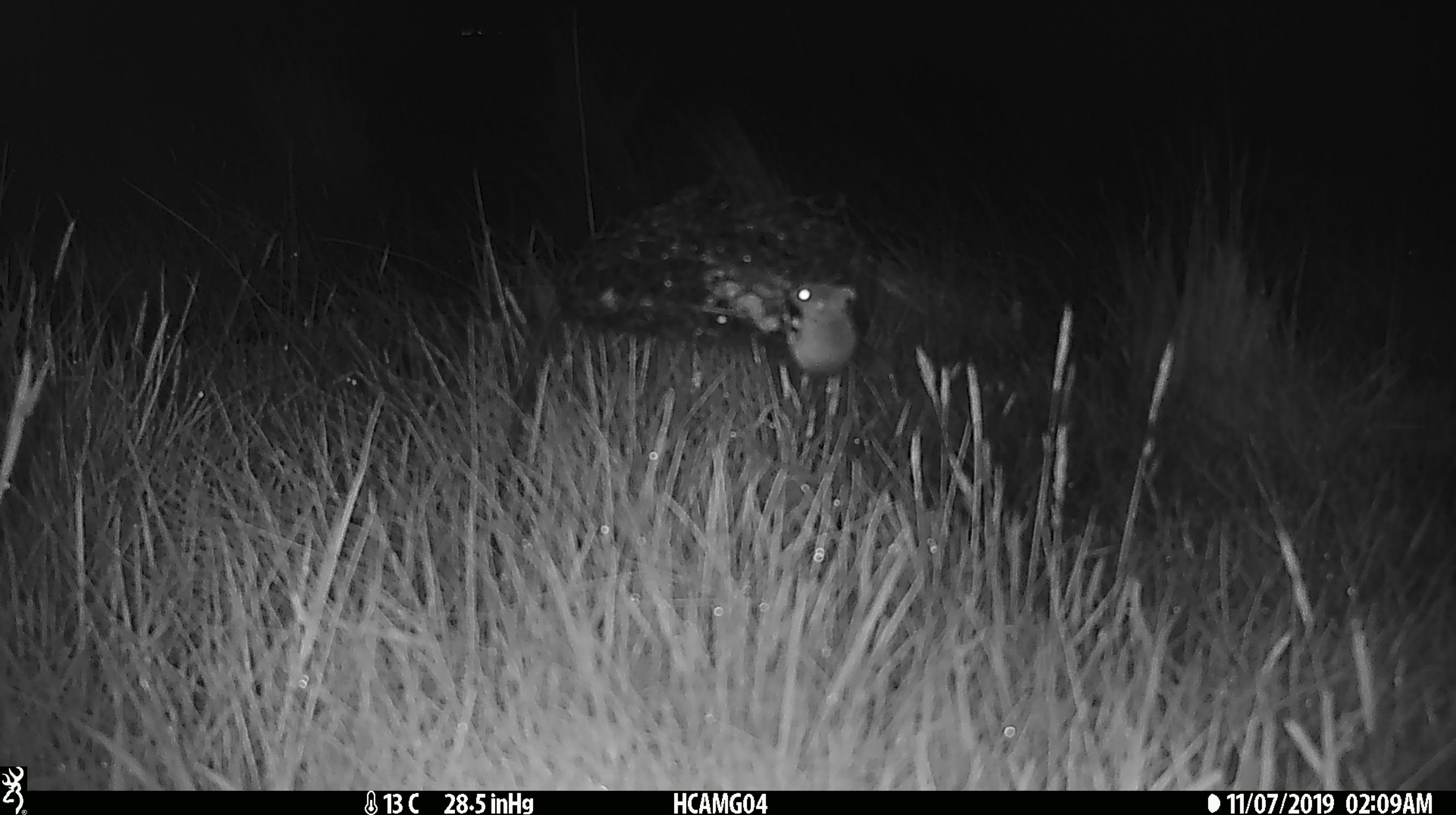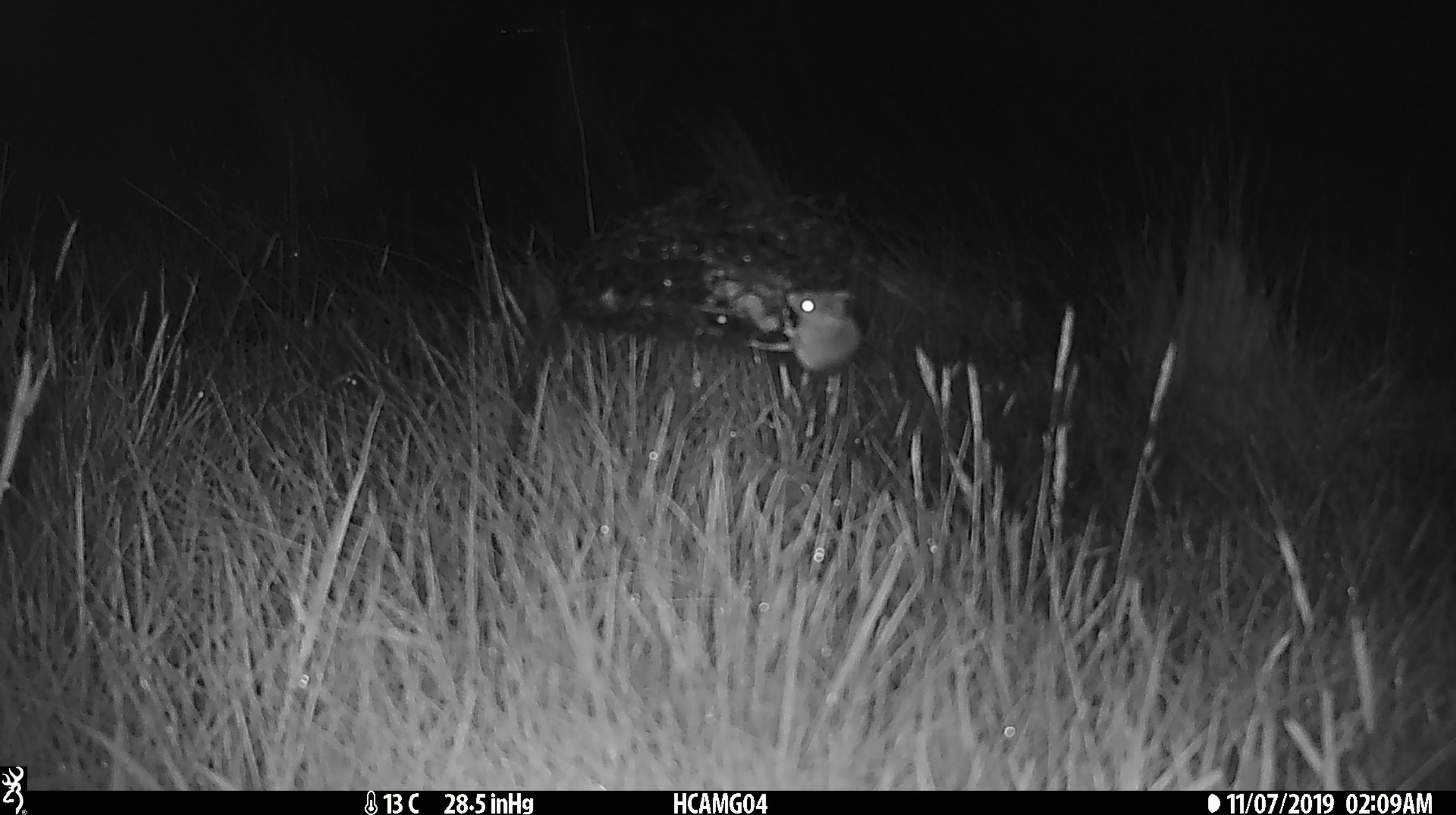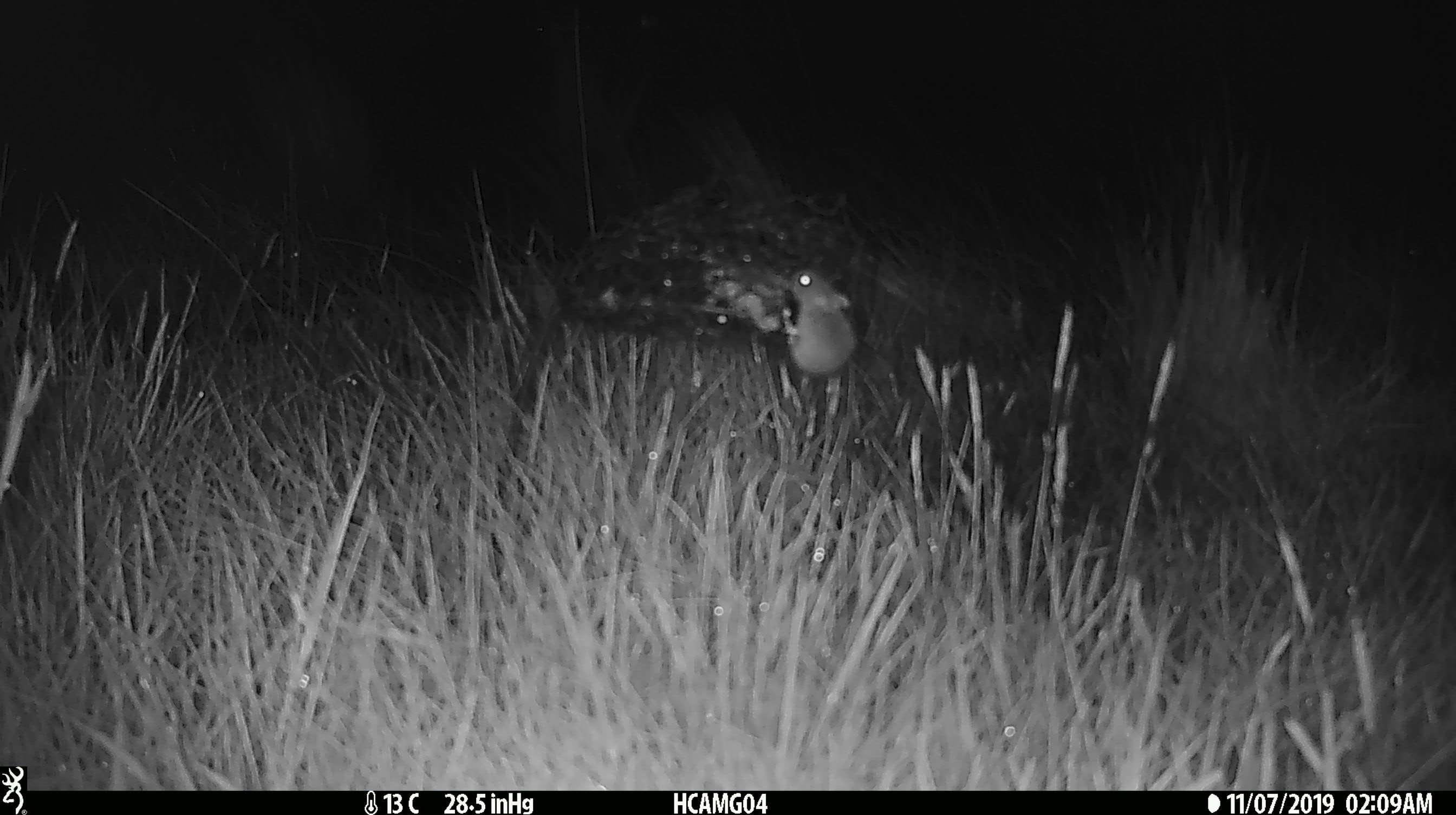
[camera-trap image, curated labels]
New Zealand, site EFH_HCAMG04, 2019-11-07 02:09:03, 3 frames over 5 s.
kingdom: Animalia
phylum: Chordata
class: Mammalia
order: Rodentia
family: Muridae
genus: Mus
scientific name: Mus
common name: mouse